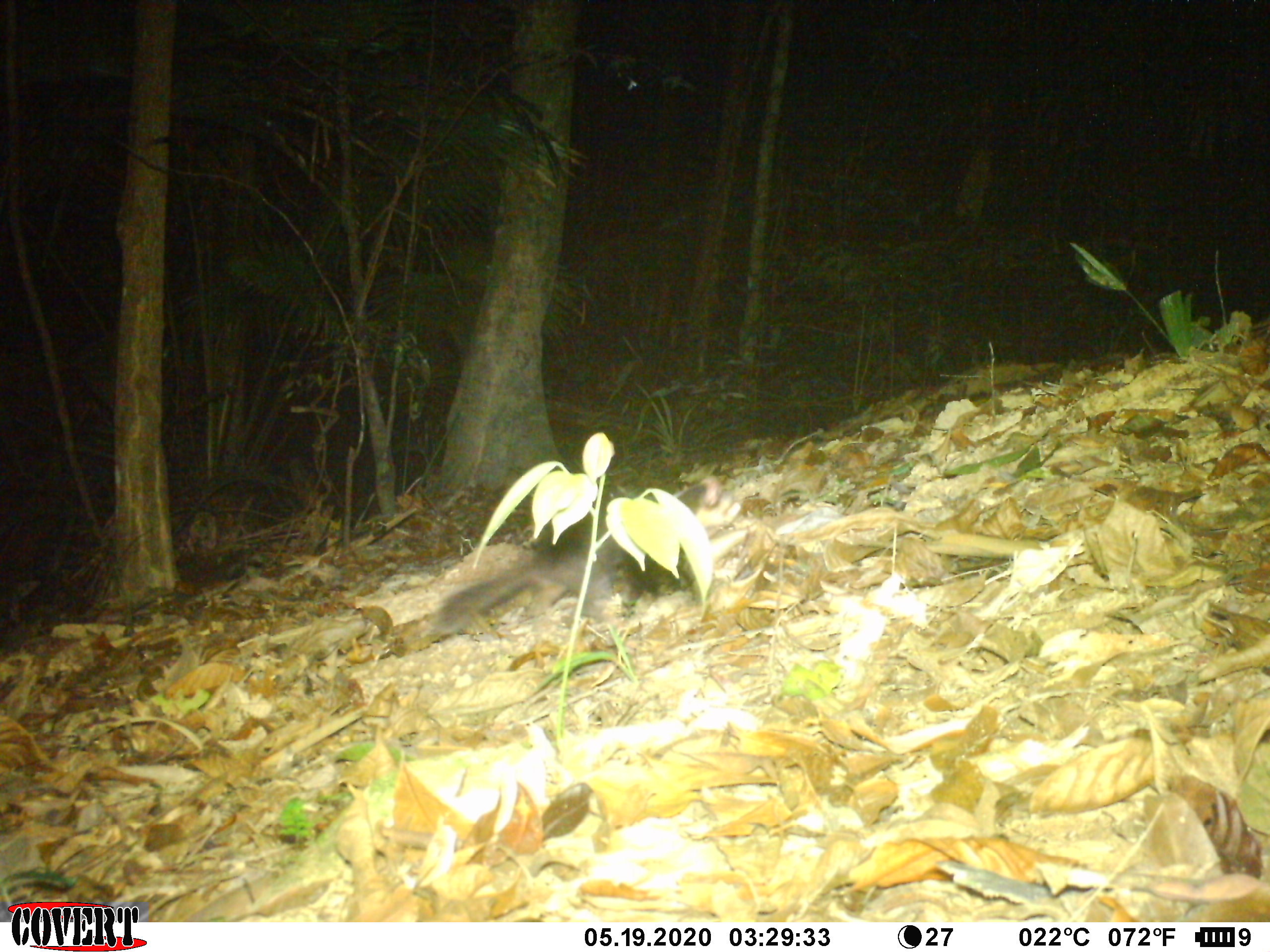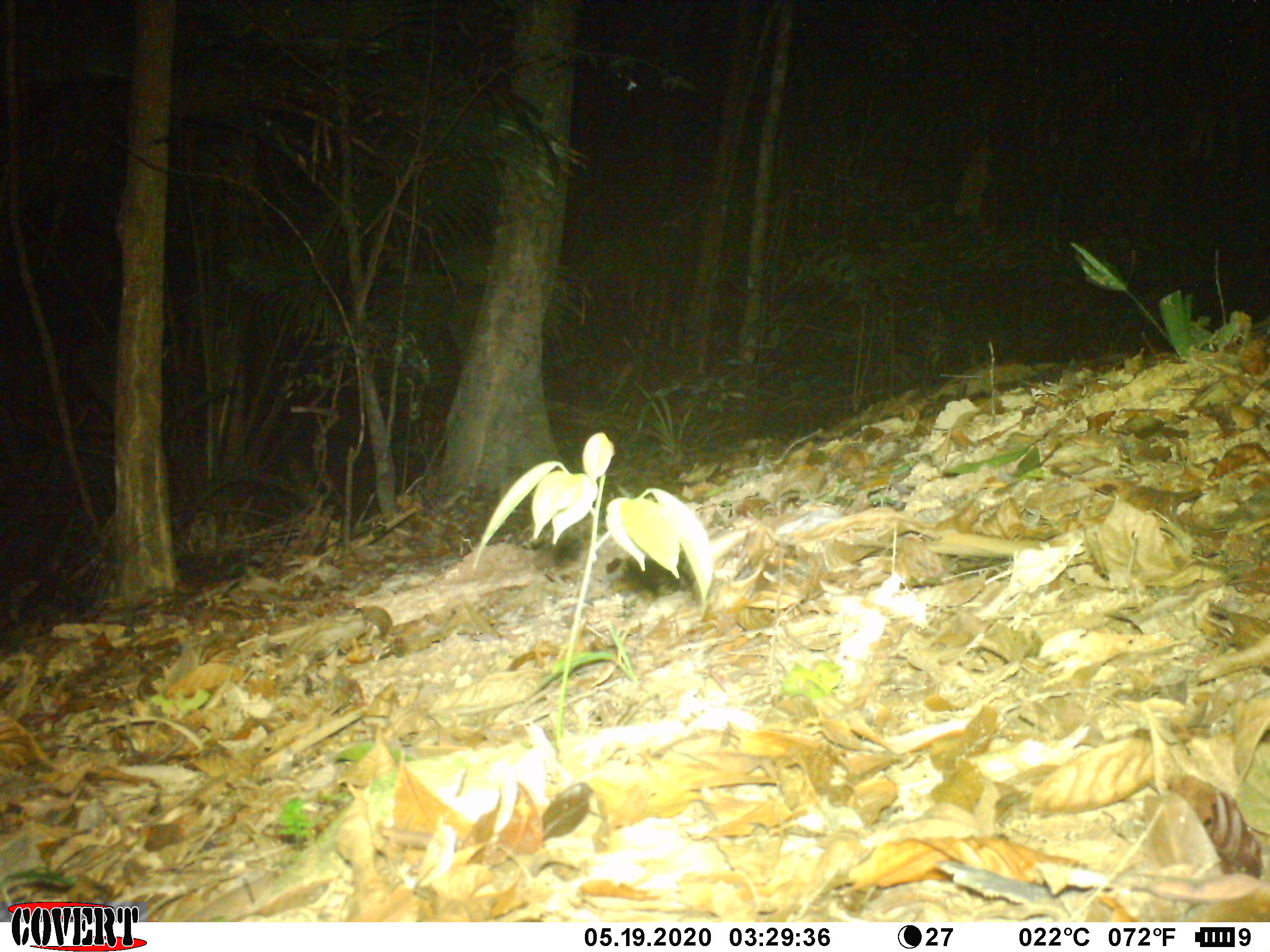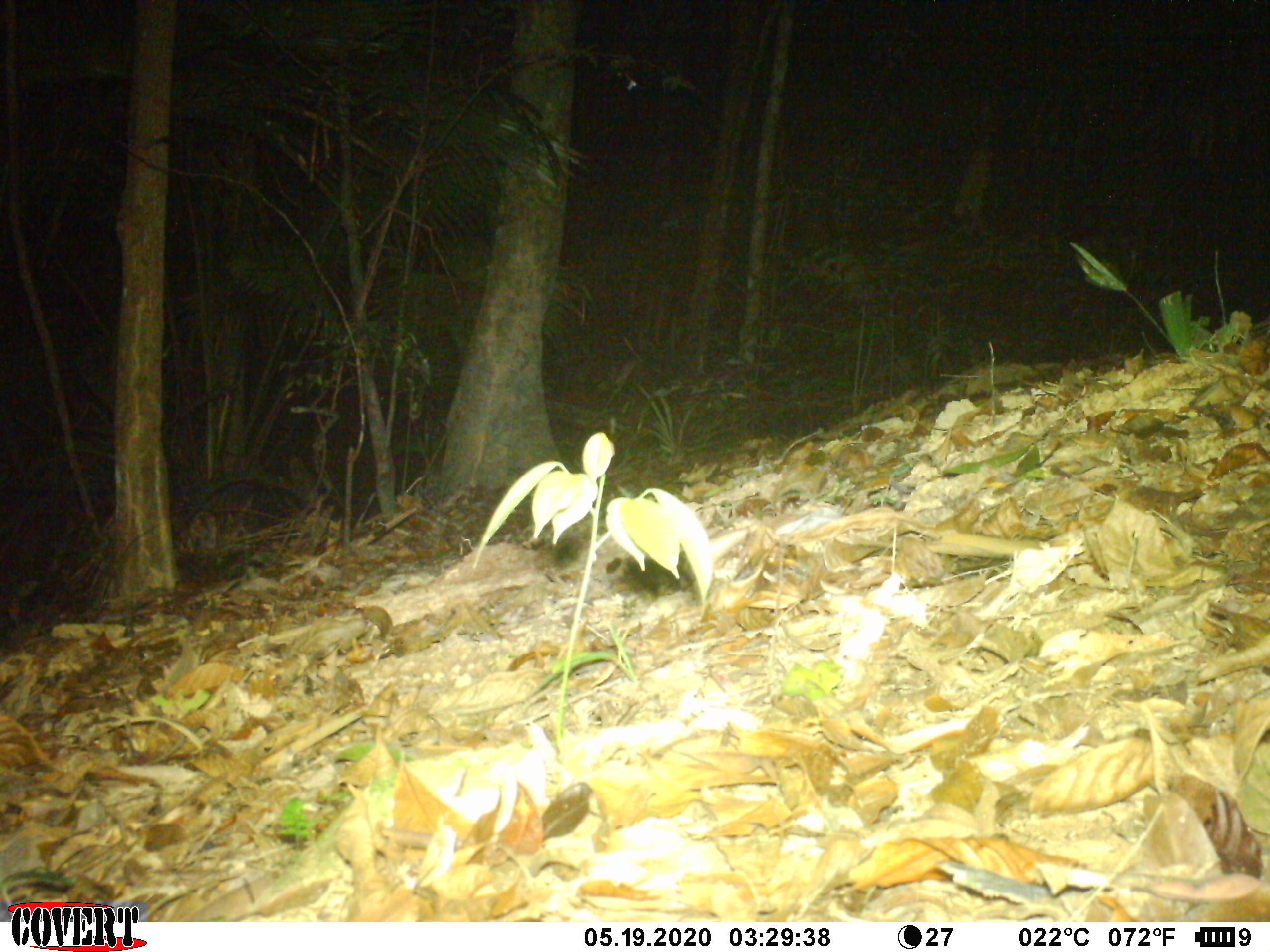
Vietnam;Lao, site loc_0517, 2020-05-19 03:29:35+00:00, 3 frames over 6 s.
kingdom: Animalia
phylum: Chordata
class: Mammalia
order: Carnivora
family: Mustelidae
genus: Melogale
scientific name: Melogale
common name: ferret badger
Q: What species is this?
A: Ferret badger (Melogale).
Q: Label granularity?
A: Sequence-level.